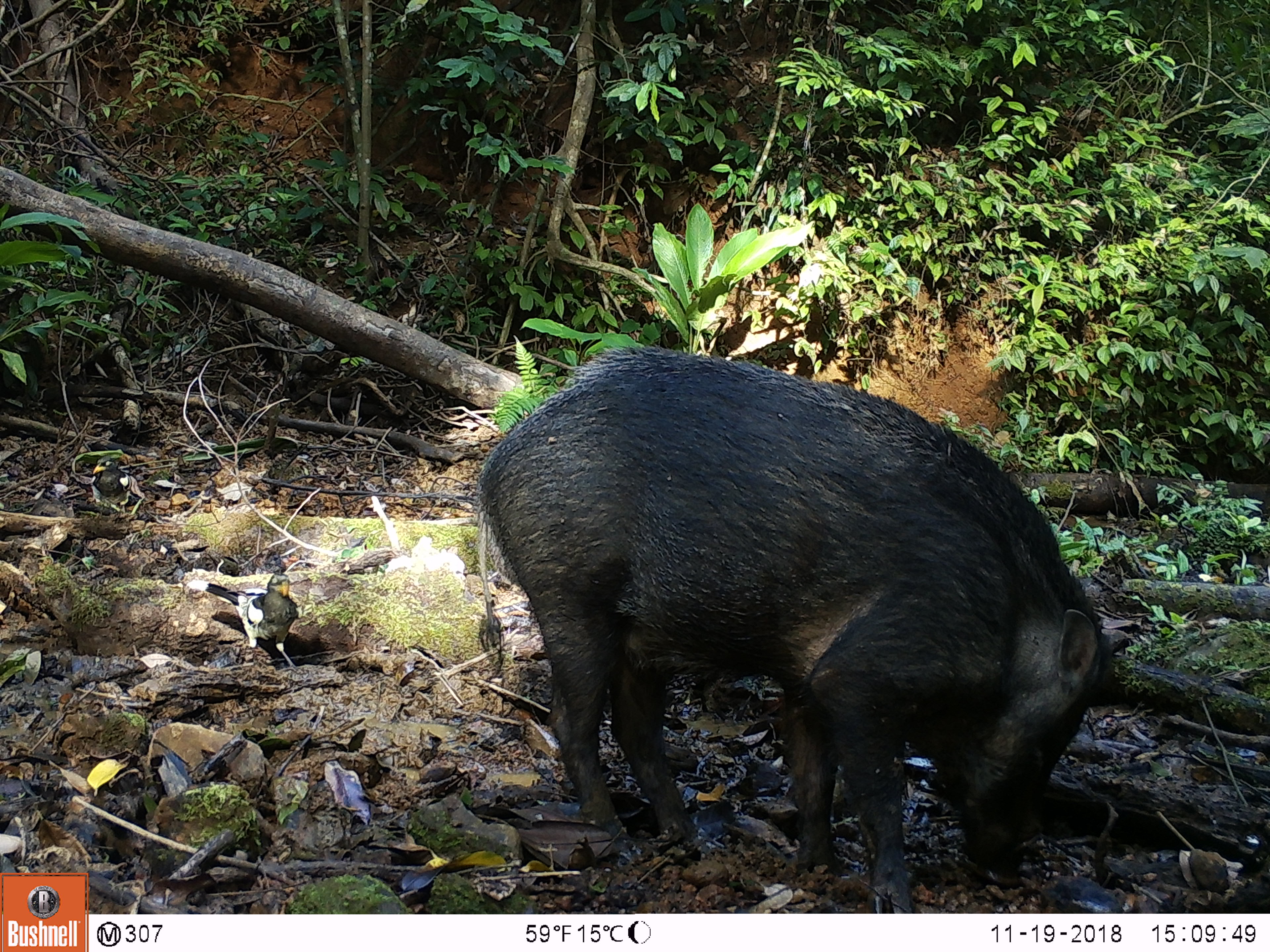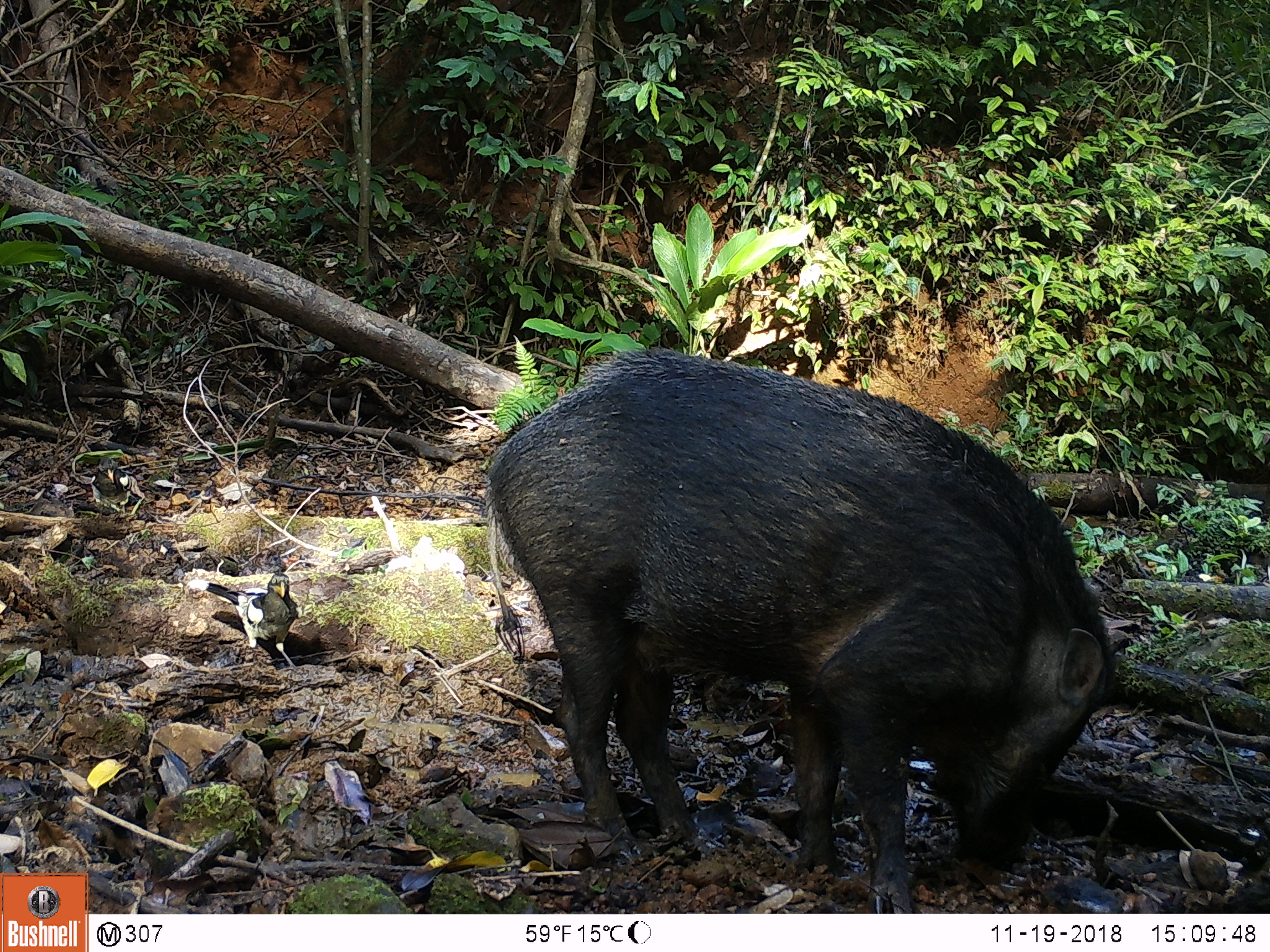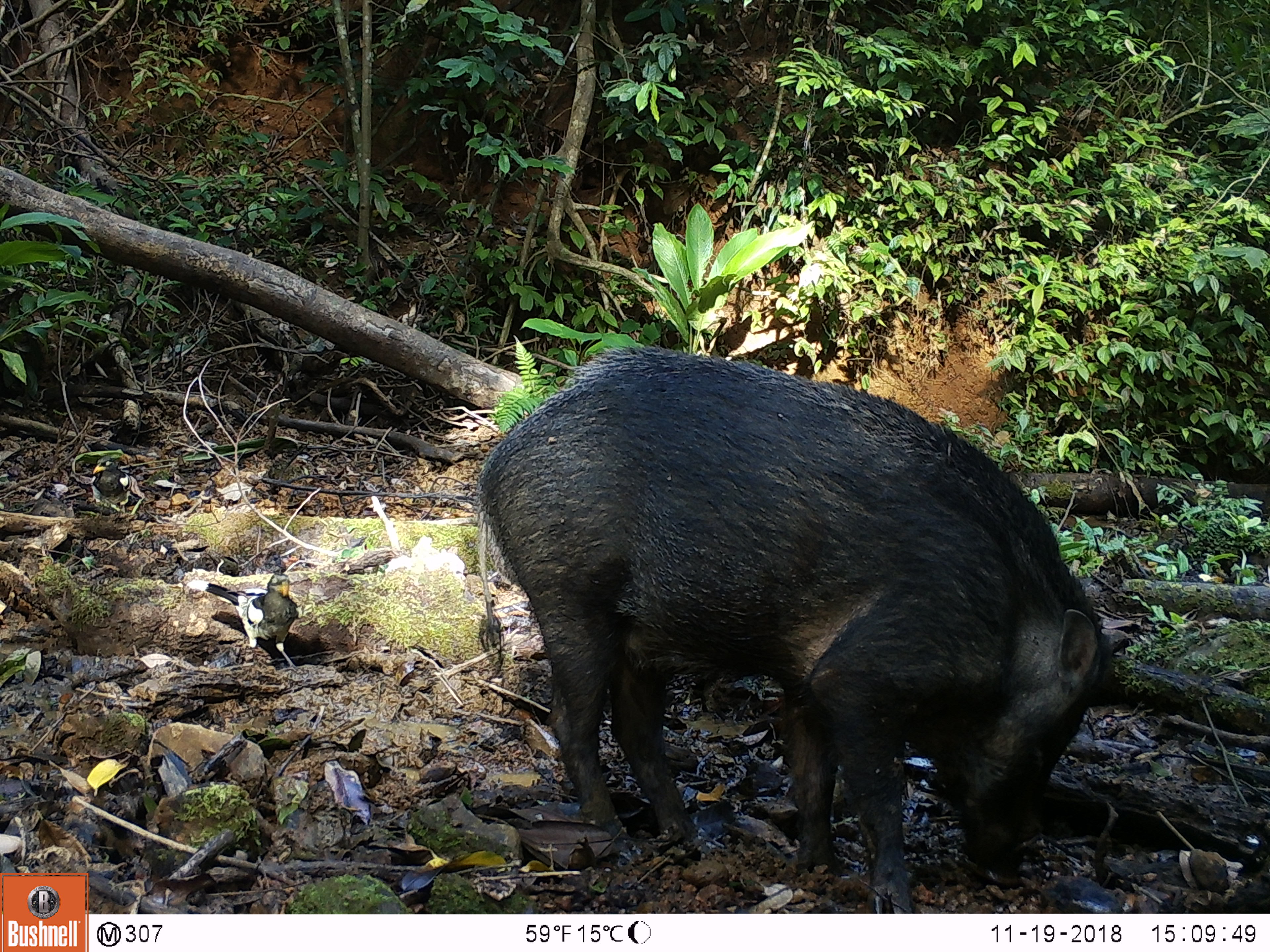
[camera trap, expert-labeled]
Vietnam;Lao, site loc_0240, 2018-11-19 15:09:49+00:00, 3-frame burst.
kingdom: Animalia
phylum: Chordata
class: Aves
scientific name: Aves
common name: bird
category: unidentified bird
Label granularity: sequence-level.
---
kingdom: Animalia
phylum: Chordata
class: Mammalia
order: Artiodactyla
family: Suidae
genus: Sus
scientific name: Sus scrofa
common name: eurasian wild pig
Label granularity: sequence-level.